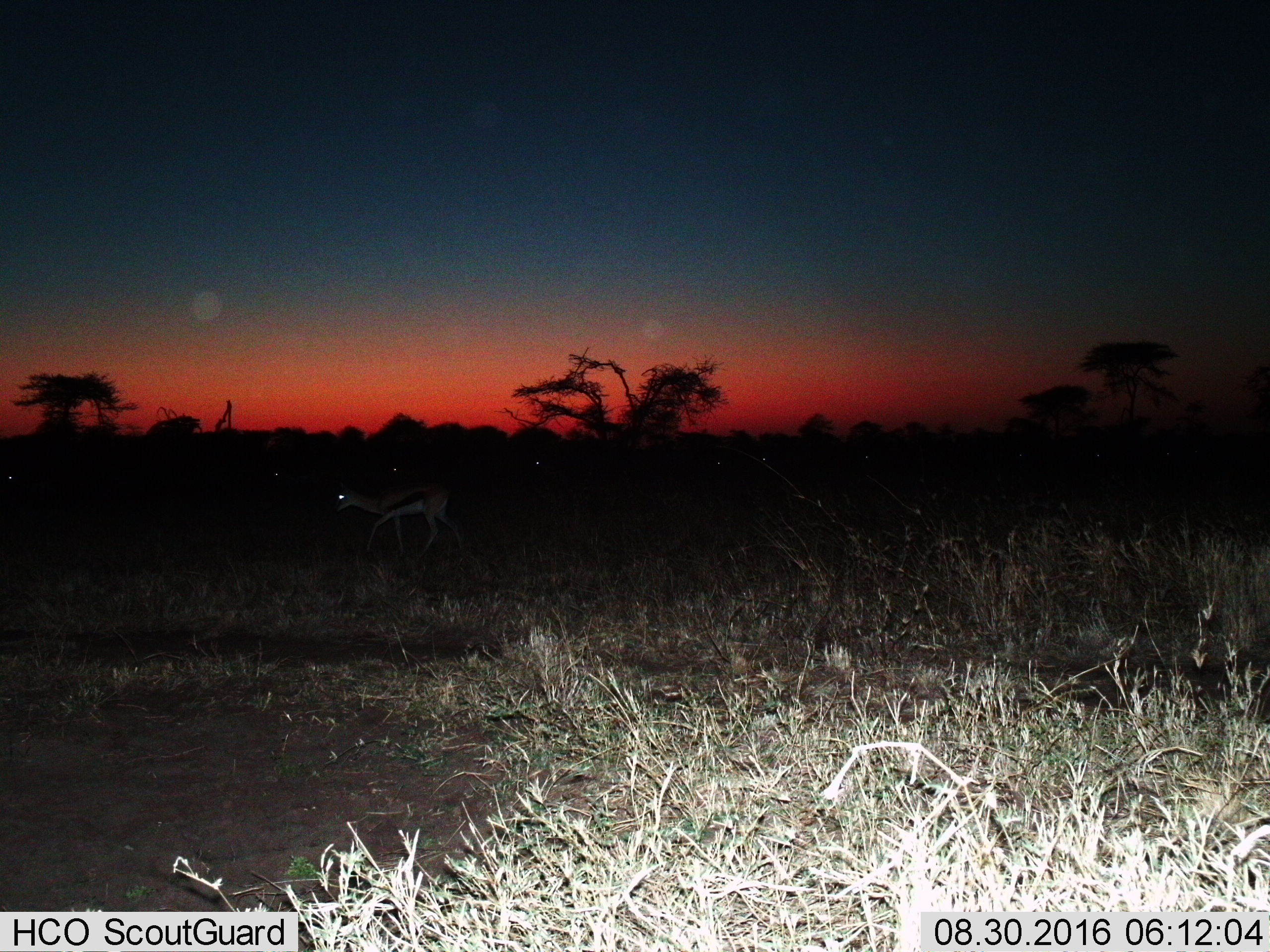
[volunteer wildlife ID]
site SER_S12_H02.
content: unidentified animal